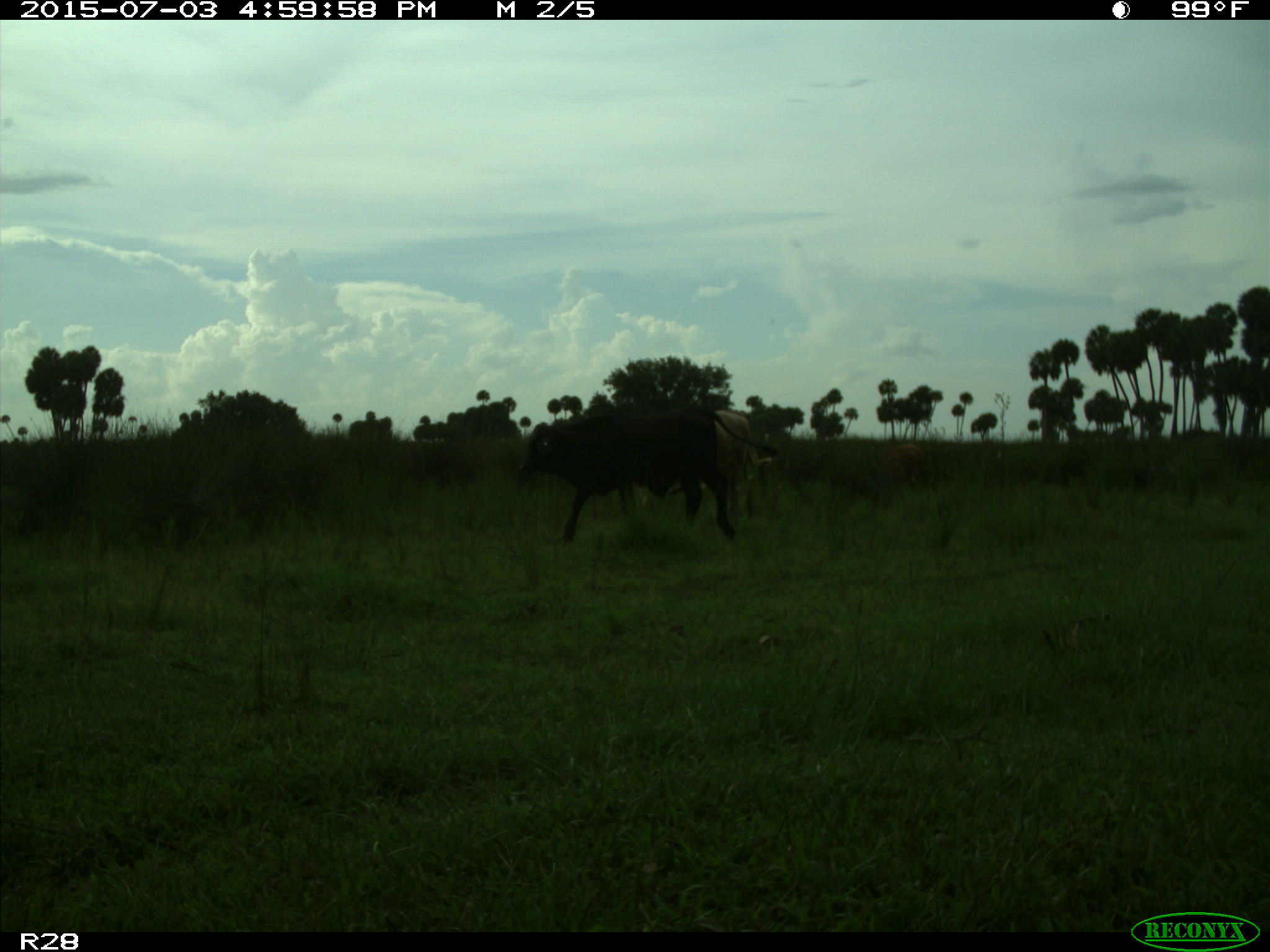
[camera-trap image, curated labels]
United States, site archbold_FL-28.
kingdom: Animalia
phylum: Chordata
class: Mammalia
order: Artiodactyla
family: Bovidae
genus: Bos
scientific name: Bos taurus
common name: domestic cow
Bos taurus (domestic cow).